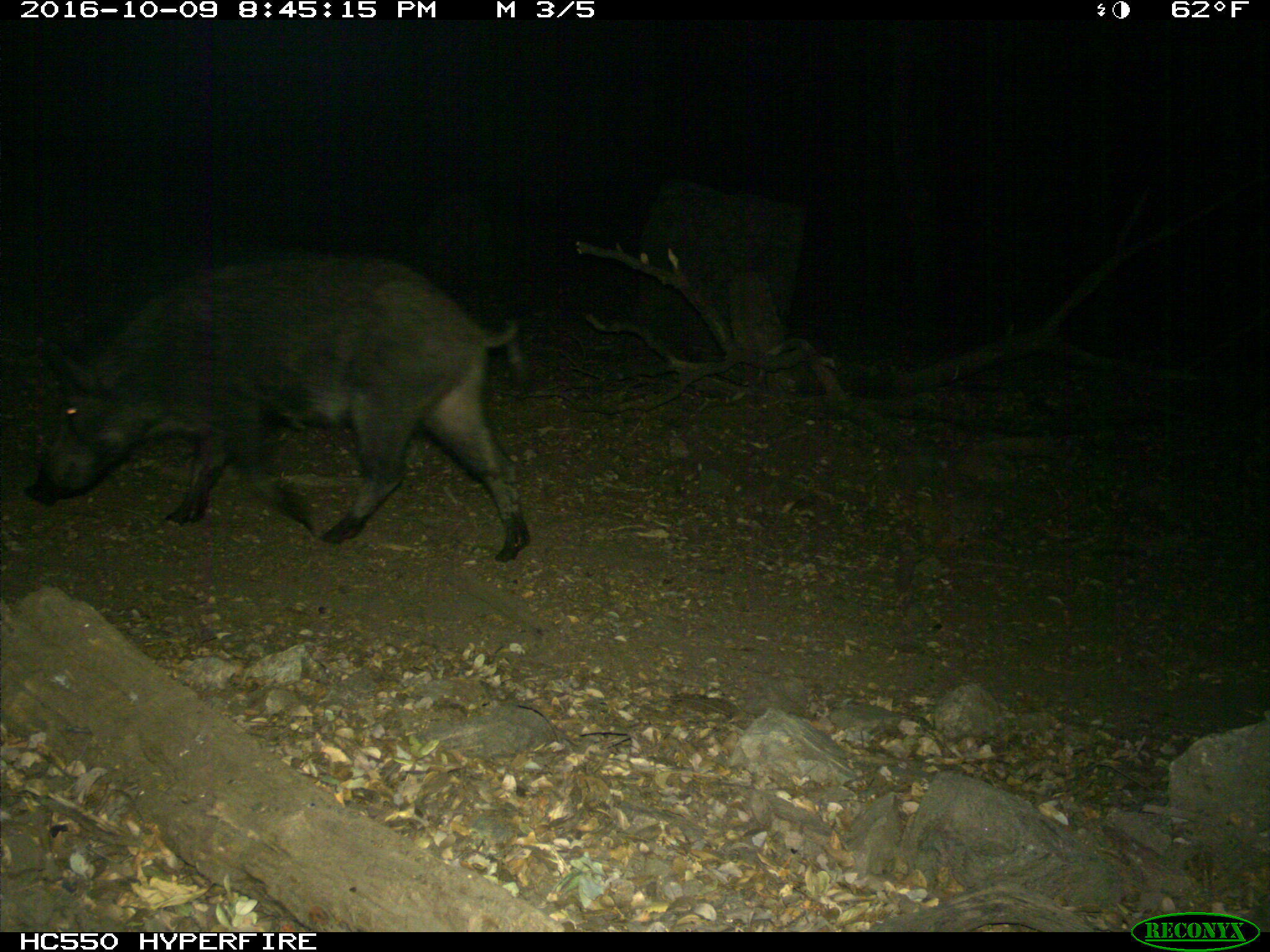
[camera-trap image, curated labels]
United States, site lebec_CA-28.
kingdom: Animalia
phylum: Chordata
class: Mammalia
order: Artiodactyla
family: Suidae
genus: Sus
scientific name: Sus scrofa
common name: wild boar